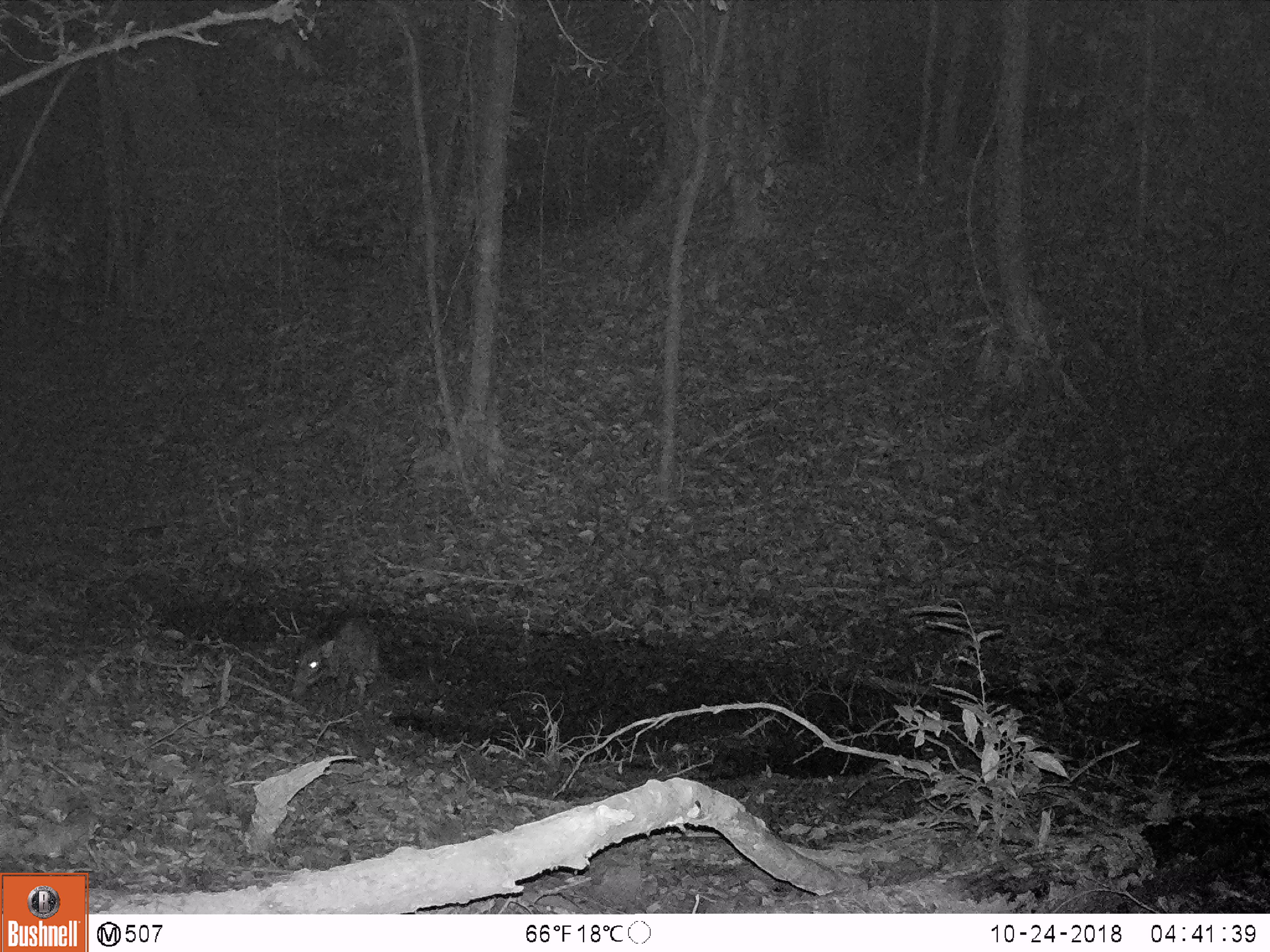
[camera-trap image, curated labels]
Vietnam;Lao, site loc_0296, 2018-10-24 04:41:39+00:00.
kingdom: Animalia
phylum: Chordata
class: Mammalia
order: Artiodactyla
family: Suidae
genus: Sus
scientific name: Sus scrofa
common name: eurasian wild pig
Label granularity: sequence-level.